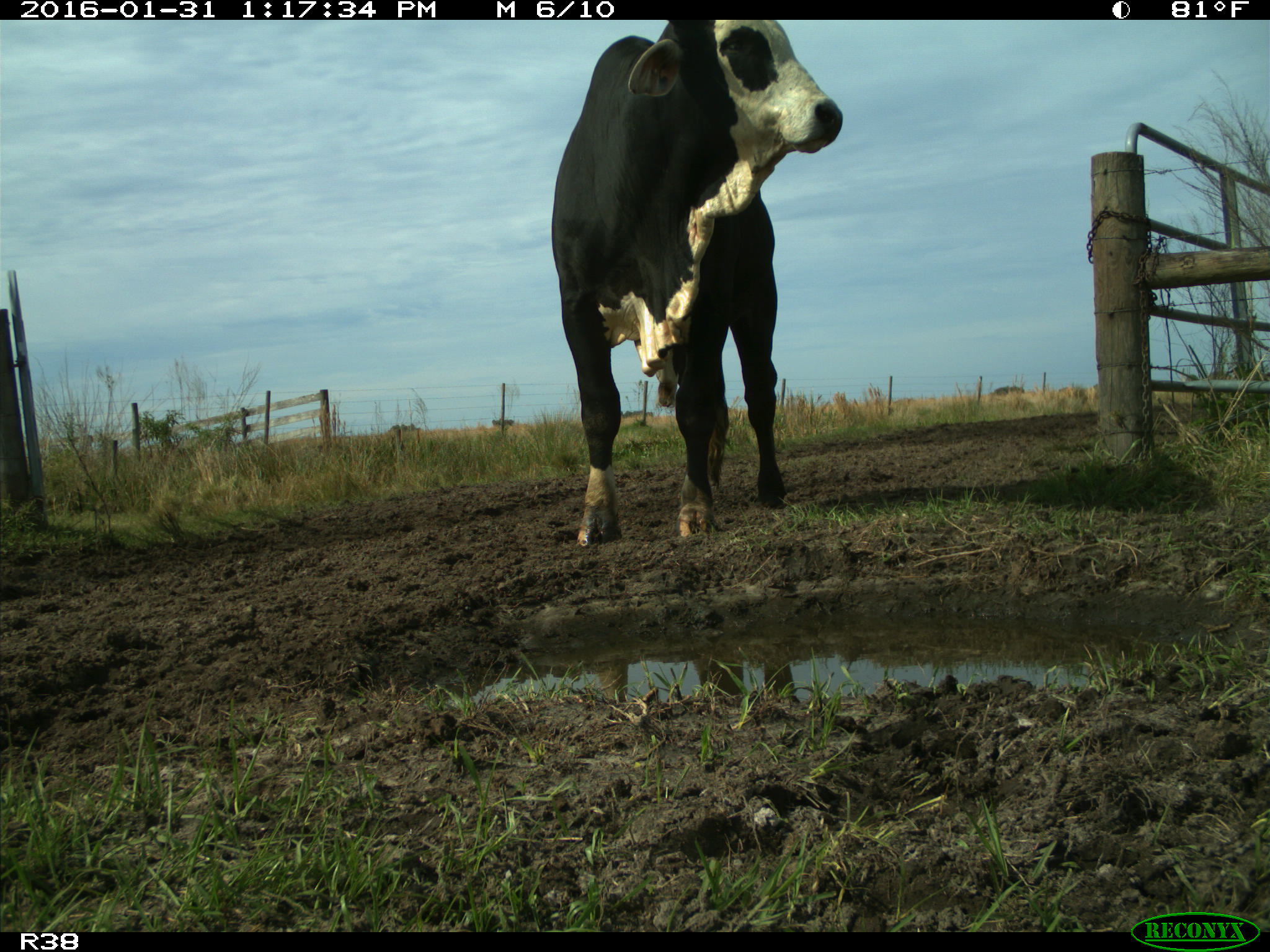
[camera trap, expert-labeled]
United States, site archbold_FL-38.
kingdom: Animalia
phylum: Chordata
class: Mammalia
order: Artiodactyla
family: Bovidae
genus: Bos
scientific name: Bos taurus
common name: domestic cow